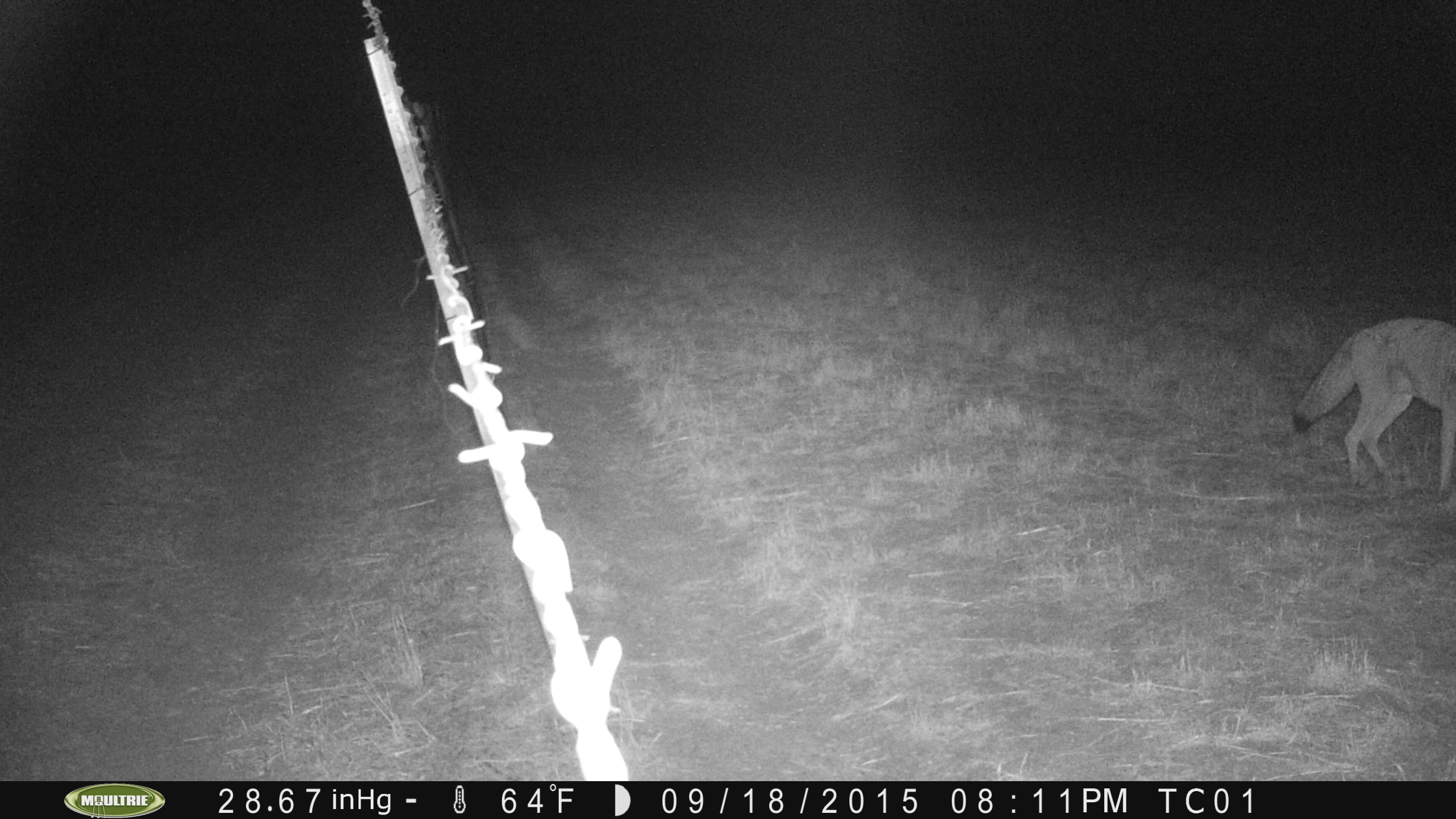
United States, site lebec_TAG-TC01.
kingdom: Animalia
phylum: Chordata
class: Mammalia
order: Carnivora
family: Canidae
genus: Canis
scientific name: Canis latrans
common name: coyote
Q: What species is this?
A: Canis latrans (coyote).